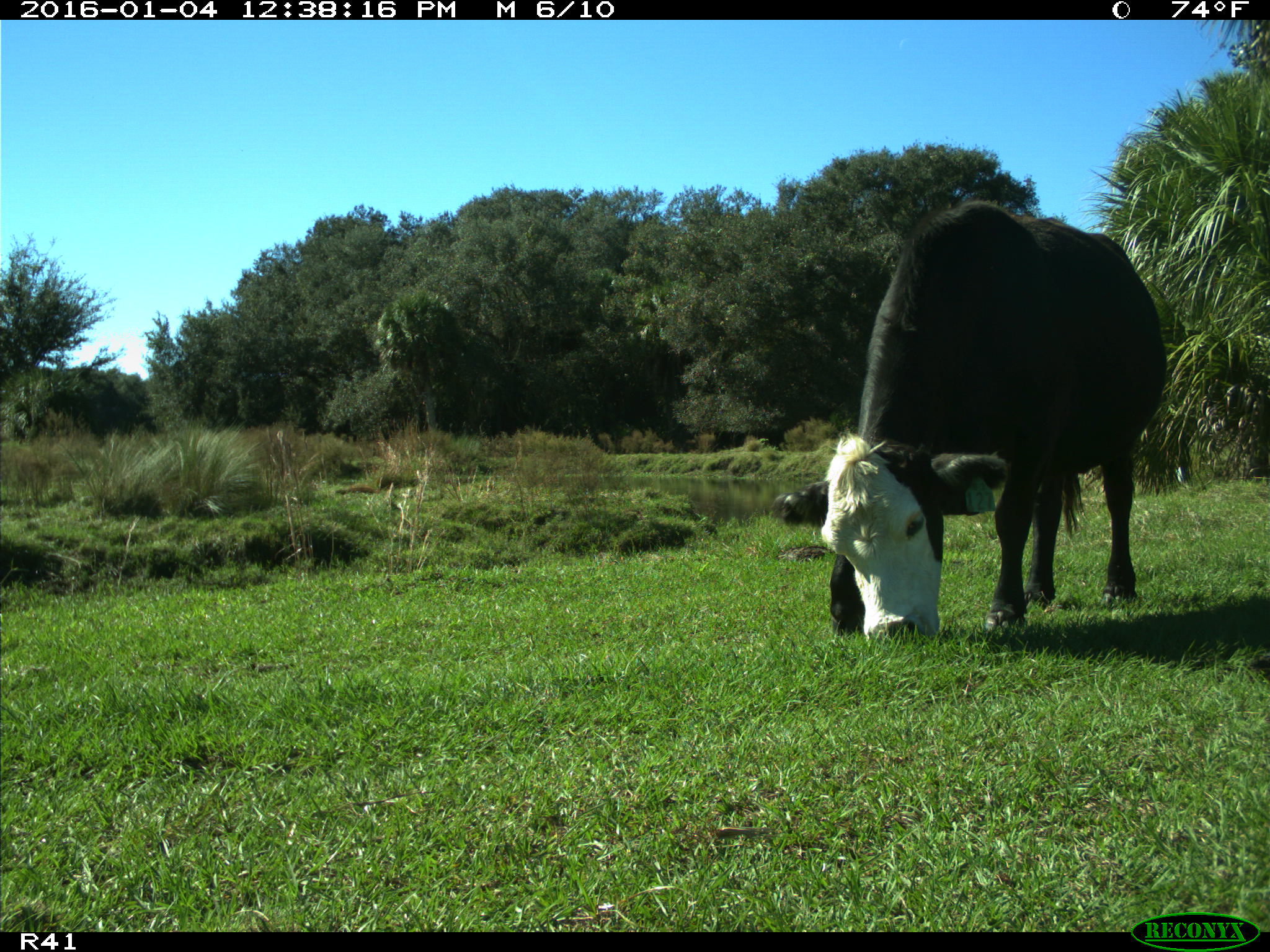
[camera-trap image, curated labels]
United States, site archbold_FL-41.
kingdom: Animalia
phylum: Chordata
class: Mammalia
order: Artiodactyla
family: Bovidae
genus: Bos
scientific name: Bos taurus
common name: domestic cow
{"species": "Bos taurus (domestic cow)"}